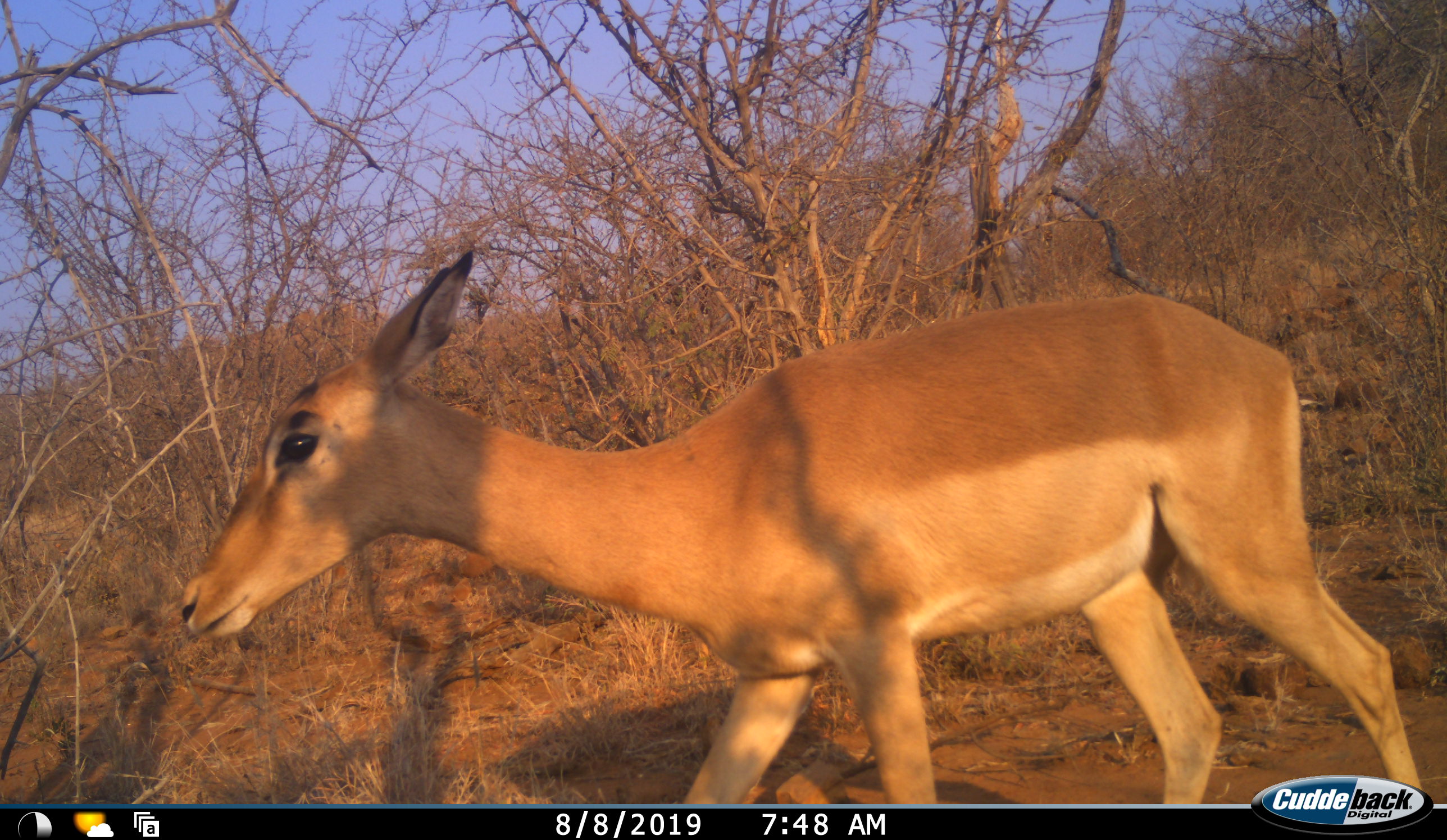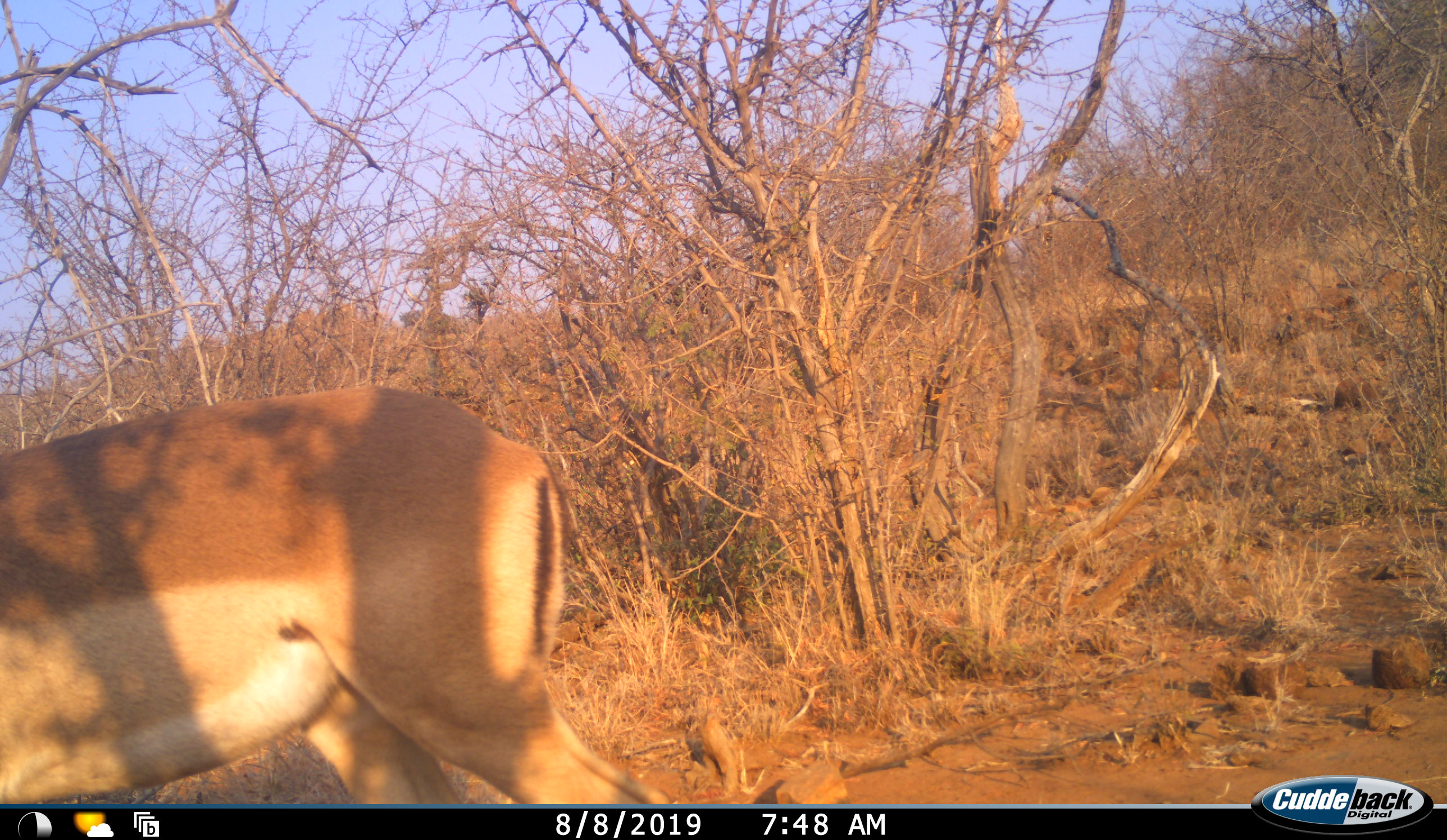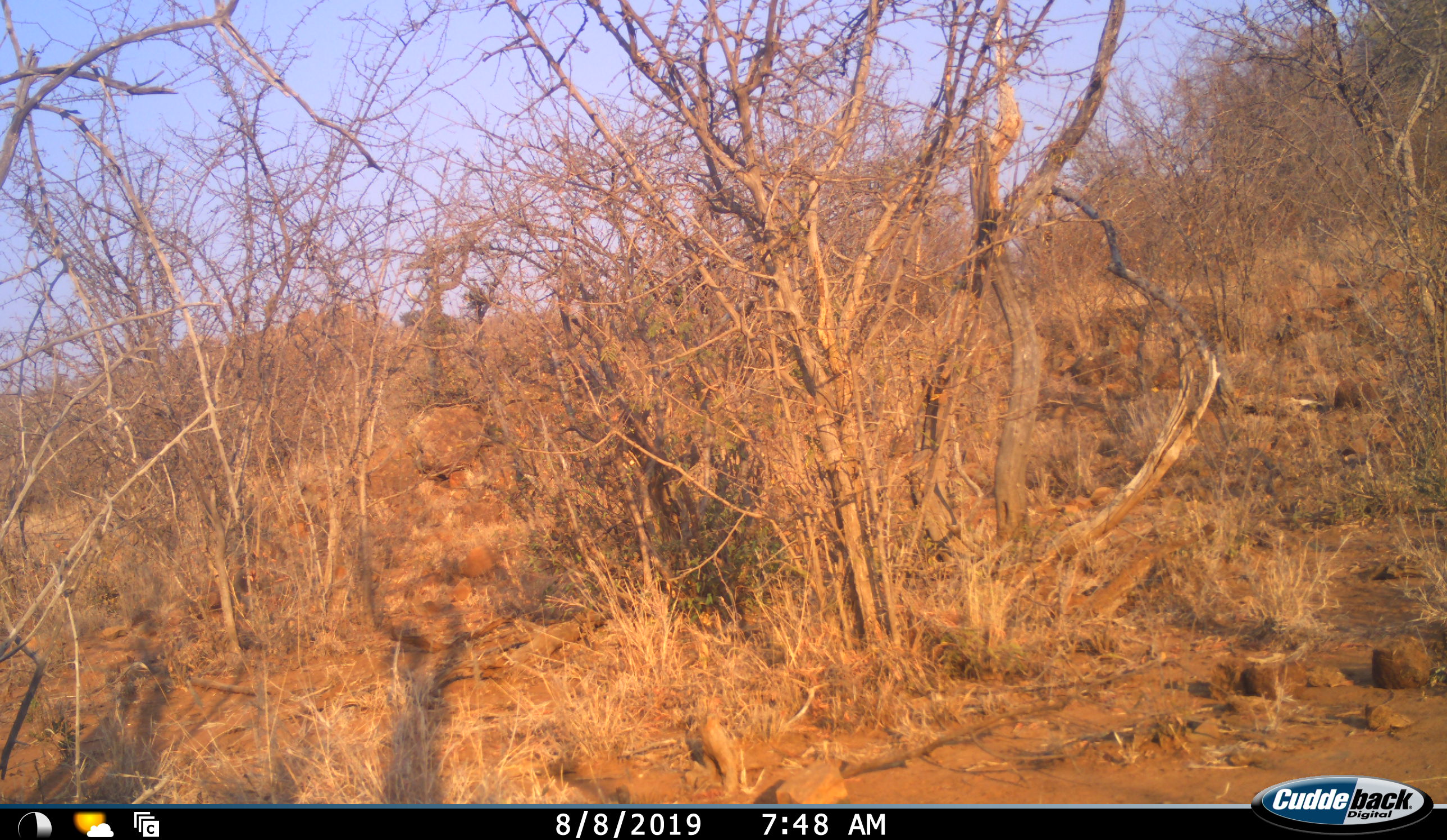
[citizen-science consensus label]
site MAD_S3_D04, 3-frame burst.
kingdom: Animalia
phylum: Chordata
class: Mammalia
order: Artiodactyla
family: Bovidae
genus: Aepyceros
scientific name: Aepyceros melampus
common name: impala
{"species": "impala (Aepyceros melampus)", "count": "1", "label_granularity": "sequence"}